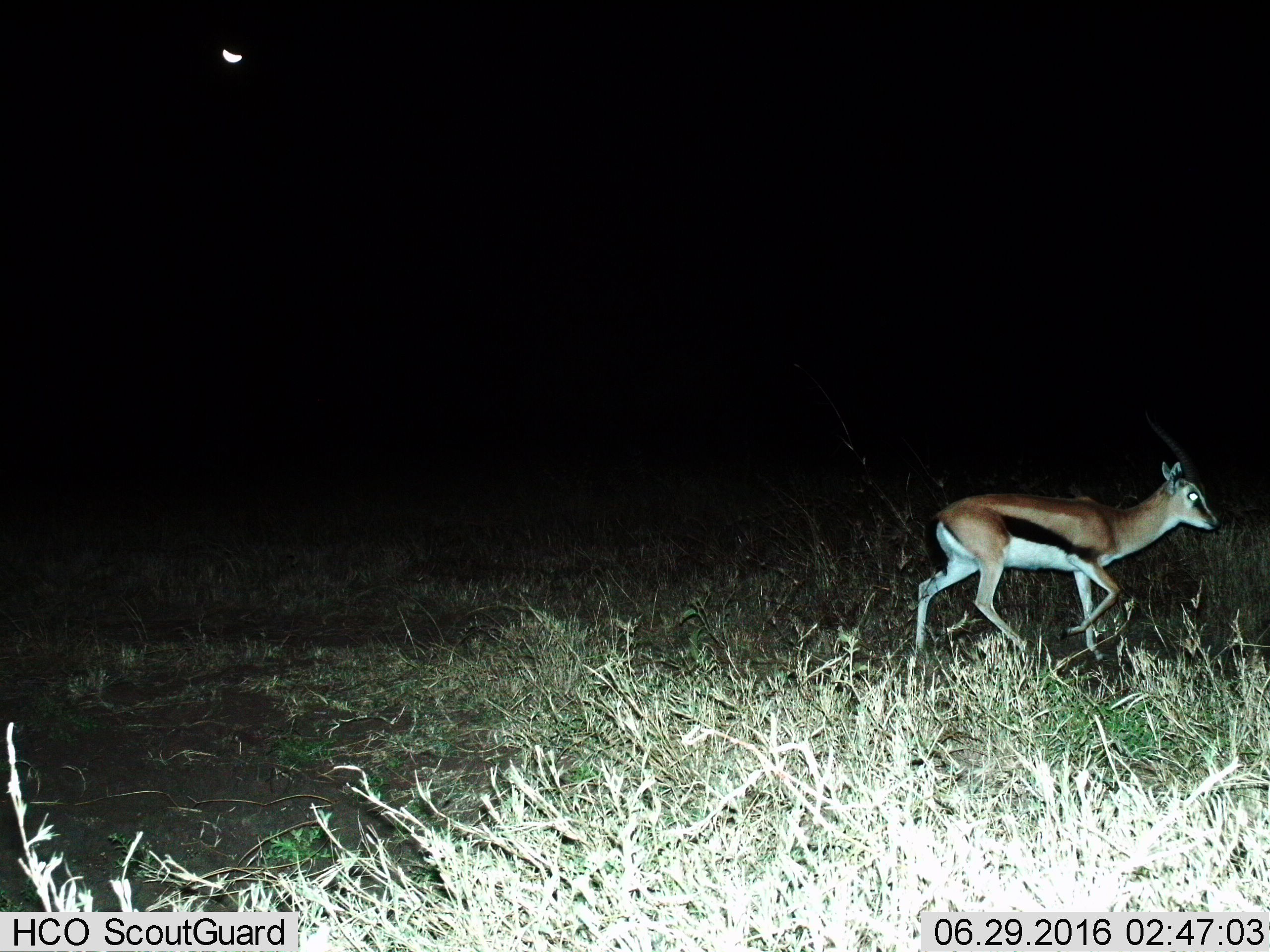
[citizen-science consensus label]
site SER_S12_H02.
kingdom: Animalia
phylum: Chordata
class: Mammalia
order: Artiodactyla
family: Bovidae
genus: Eudorcas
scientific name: Eudorcas thomsonii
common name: thomson's gazelle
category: gazellethomsons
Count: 1.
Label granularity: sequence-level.